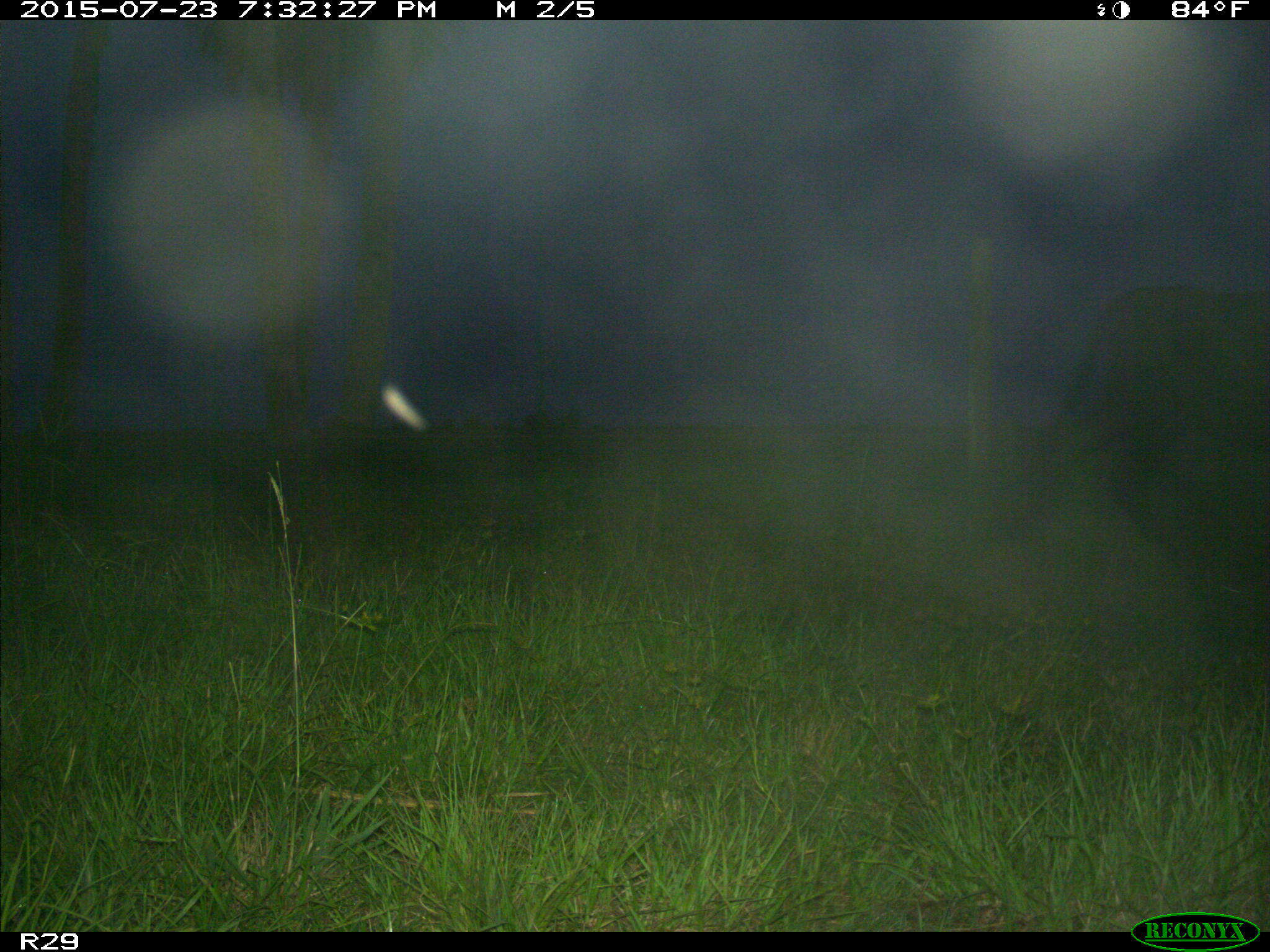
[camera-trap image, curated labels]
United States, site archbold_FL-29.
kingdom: Animalia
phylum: Chordata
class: Mammalia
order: Artiodactyla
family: Bovidae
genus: Bos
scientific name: Bos taurus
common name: domestic cow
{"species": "Bos taurus (domestic cow)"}